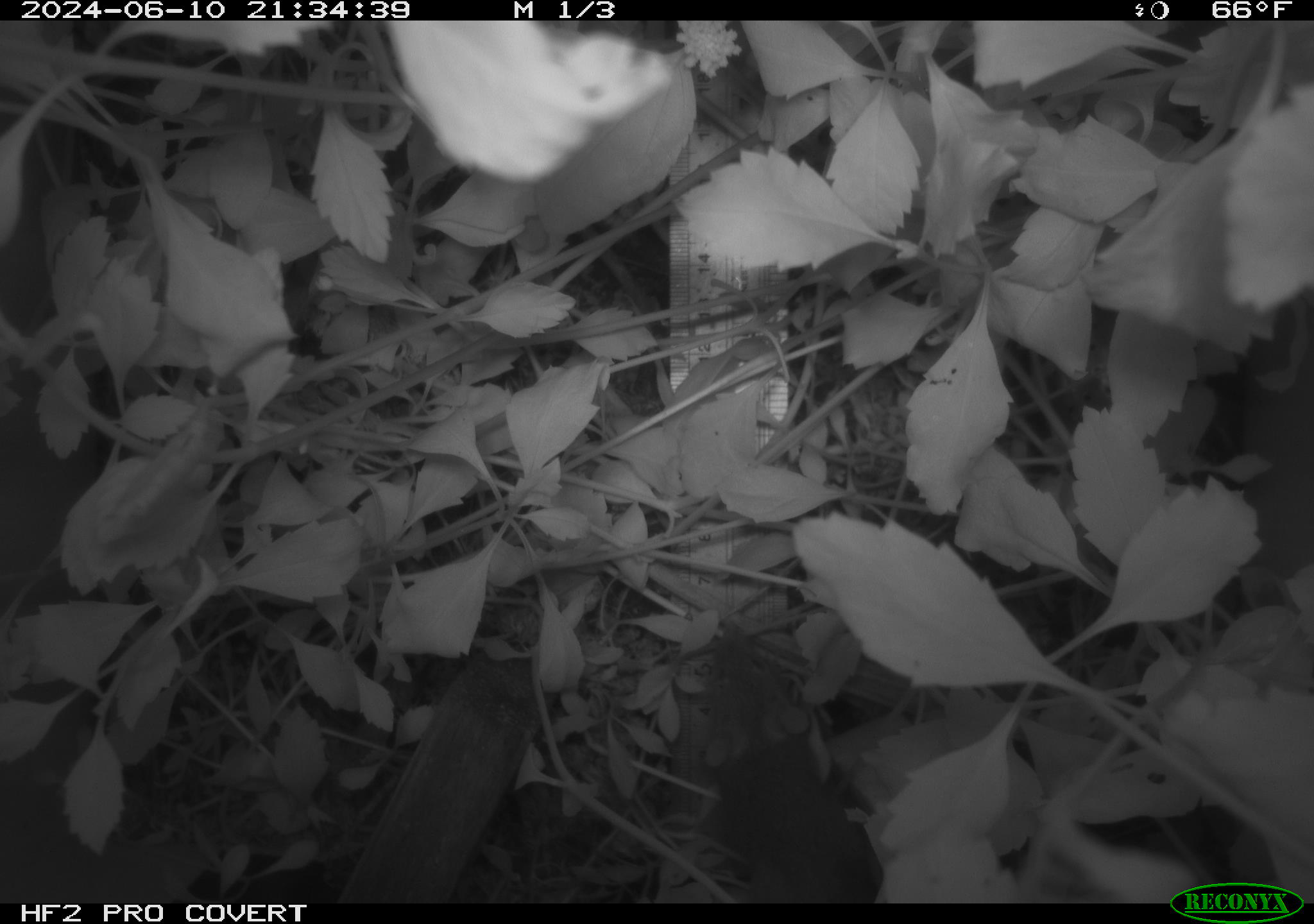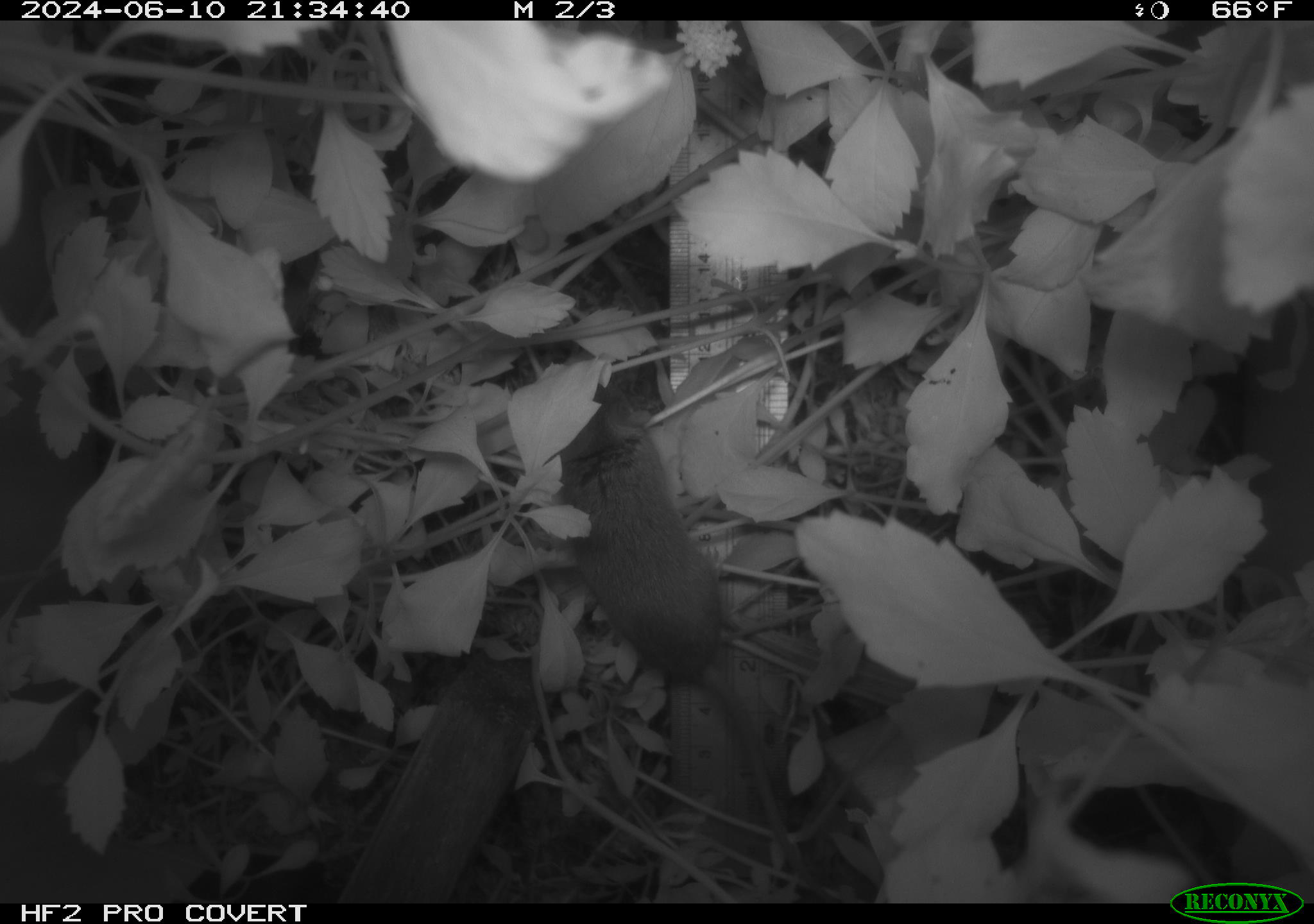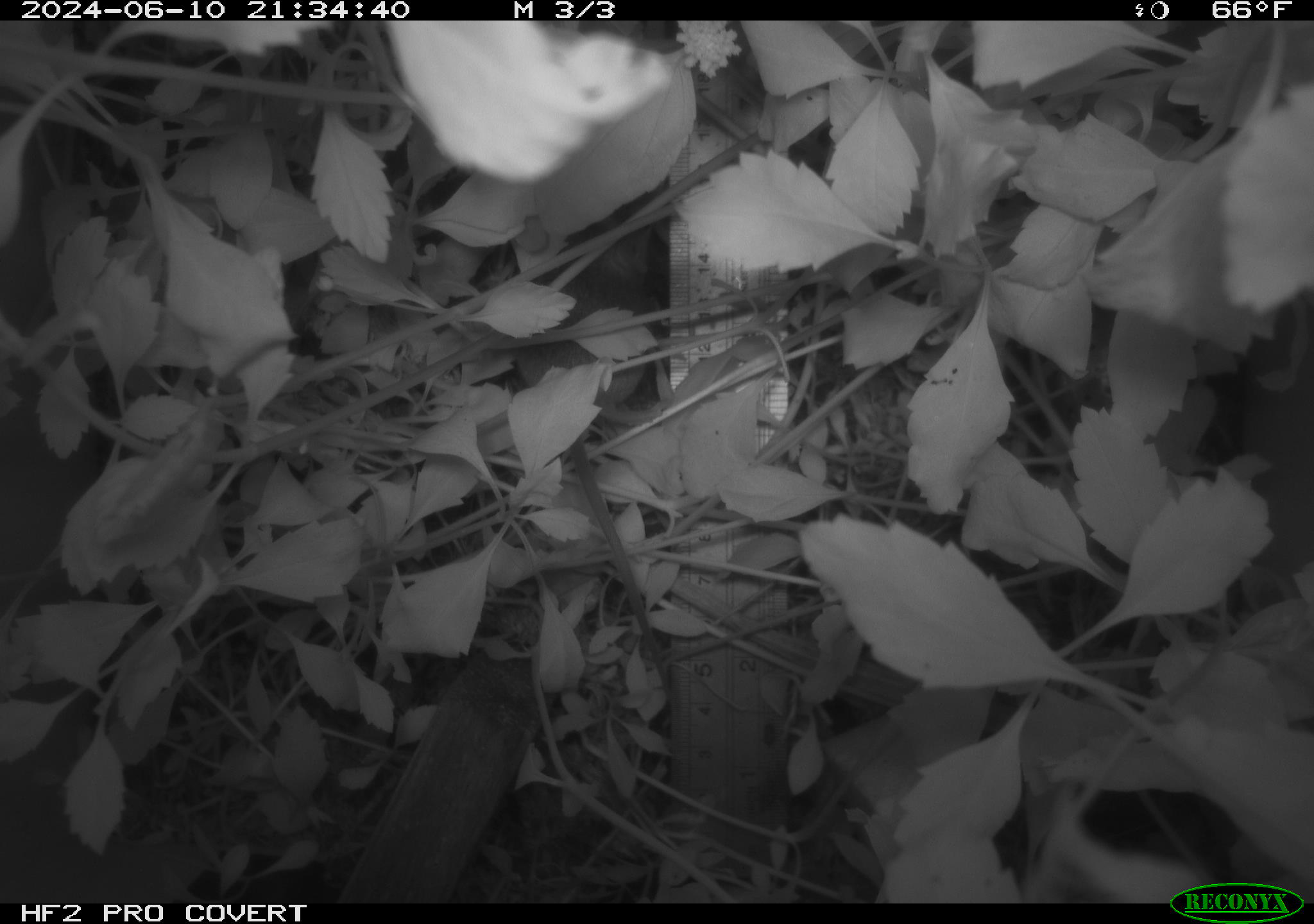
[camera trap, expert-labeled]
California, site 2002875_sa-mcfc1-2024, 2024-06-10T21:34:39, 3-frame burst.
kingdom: Animalia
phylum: Chordata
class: Mammalia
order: Rodentia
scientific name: Rodentia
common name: rodent